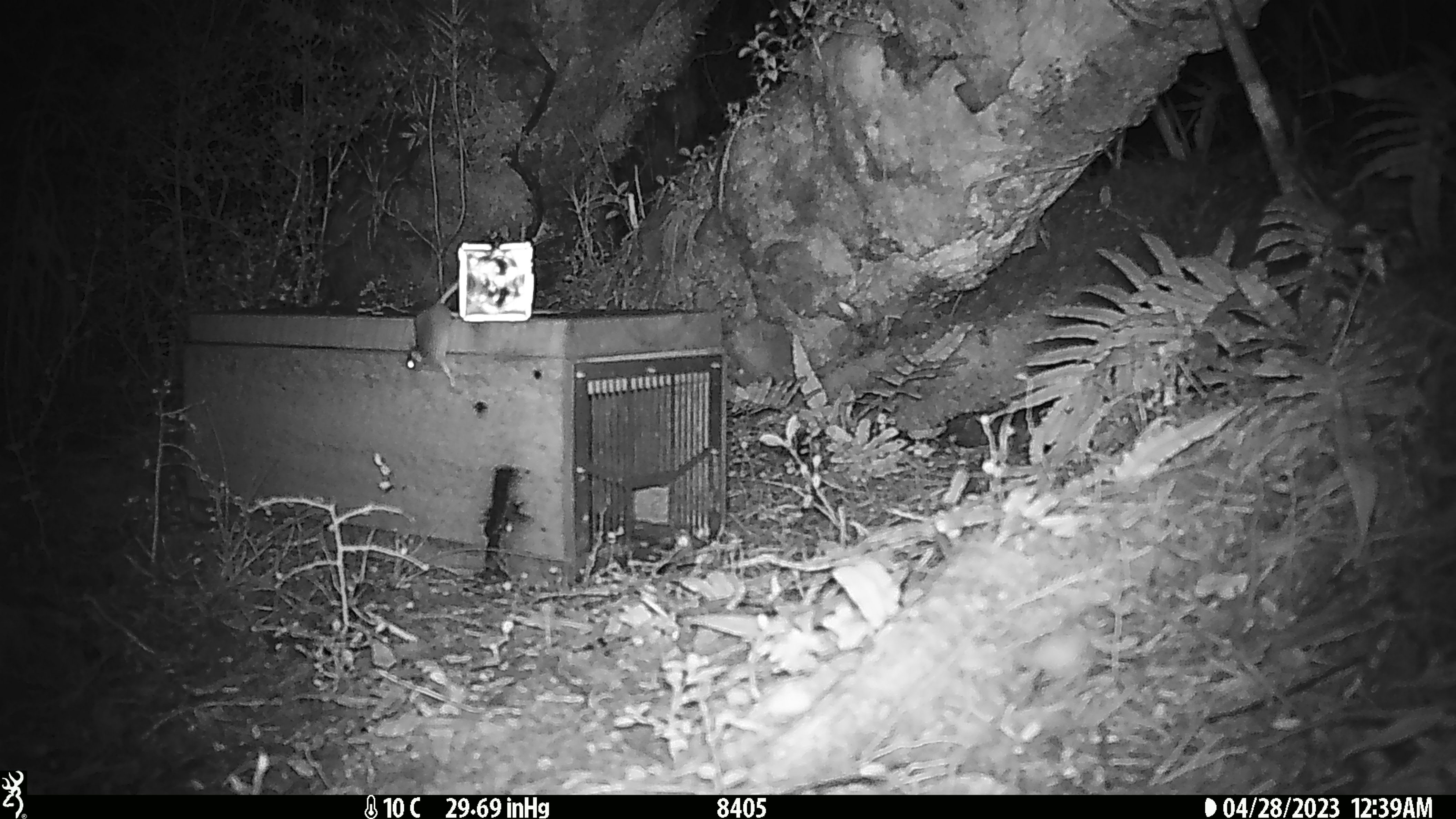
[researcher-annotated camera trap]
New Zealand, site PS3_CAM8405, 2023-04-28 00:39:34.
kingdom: Animalia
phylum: Chordata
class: Mammalia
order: Rodentia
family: Muridae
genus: Mus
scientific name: Mus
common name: mouse